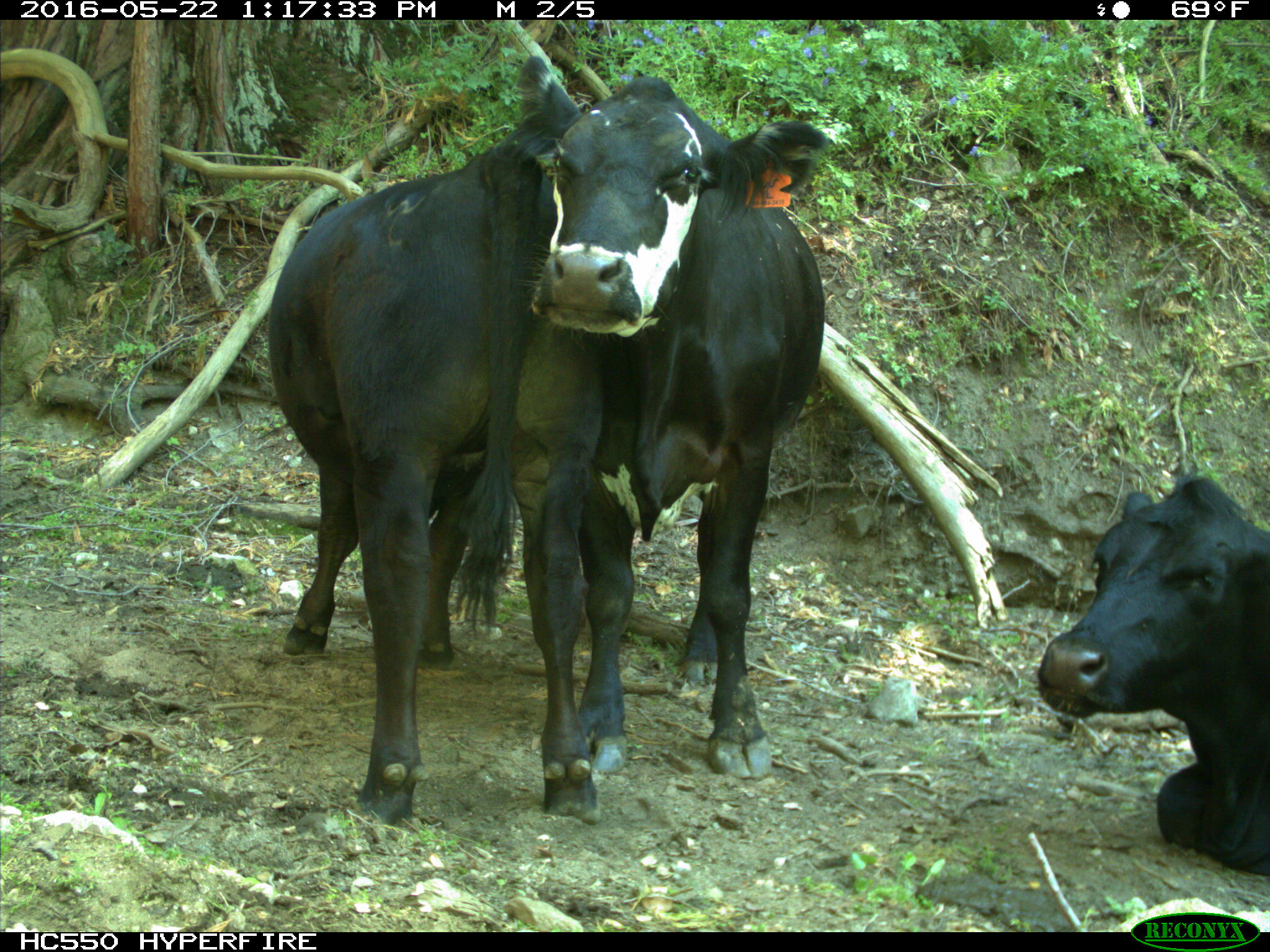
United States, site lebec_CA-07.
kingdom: Animalia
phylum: Chordata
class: Mammalia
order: Artiodactyla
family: Bovidae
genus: Bos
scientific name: Bos taurus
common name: domestic cow